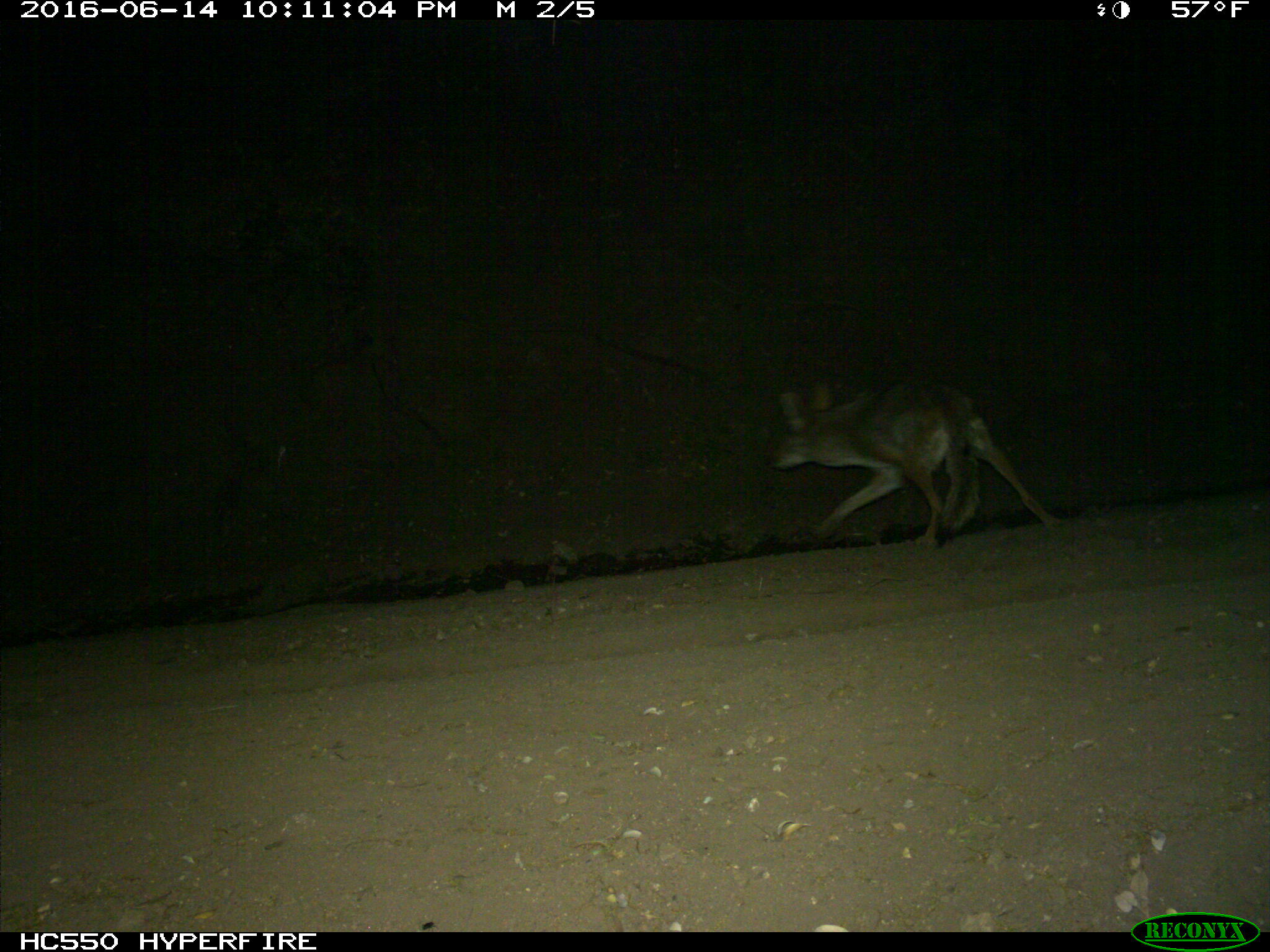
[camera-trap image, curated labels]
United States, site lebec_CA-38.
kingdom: Animalia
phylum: Chordata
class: Mammalia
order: Carnivora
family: Canidae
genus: Canis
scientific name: Canis latrans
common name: coyote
Canis latrans (coyote).